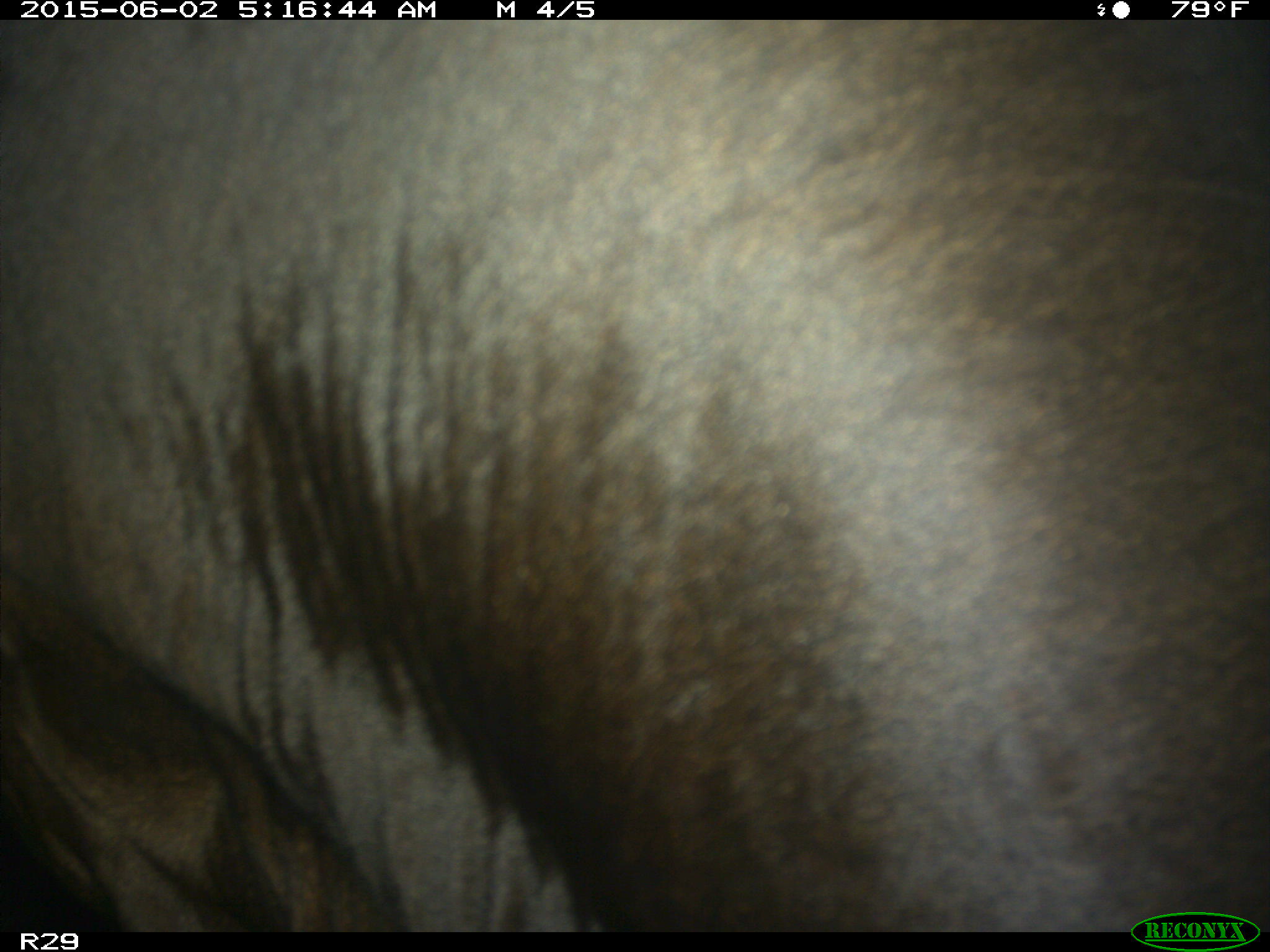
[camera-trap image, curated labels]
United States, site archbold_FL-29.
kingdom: Animalia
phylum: Chordata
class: Mammalia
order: Artiodactyla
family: Bovidae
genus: Bos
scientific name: Bos taurus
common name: domestic cow